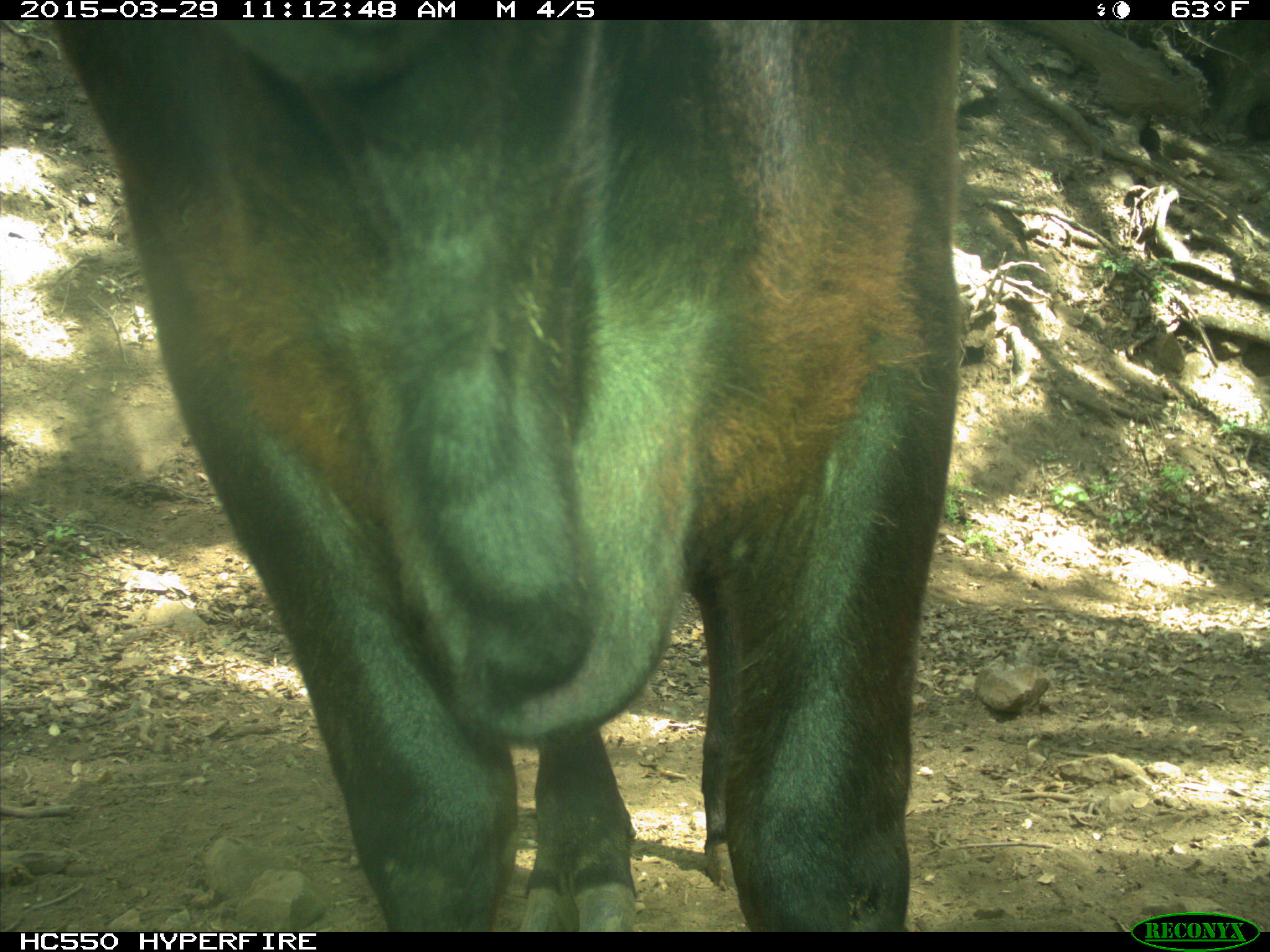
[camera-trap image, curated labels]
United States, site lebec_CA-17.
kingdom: Animalia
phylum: Chordata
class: Mammalia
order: Artiodactyla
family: Bovidae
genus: Bos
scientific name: Bos taurus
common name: domestic cow